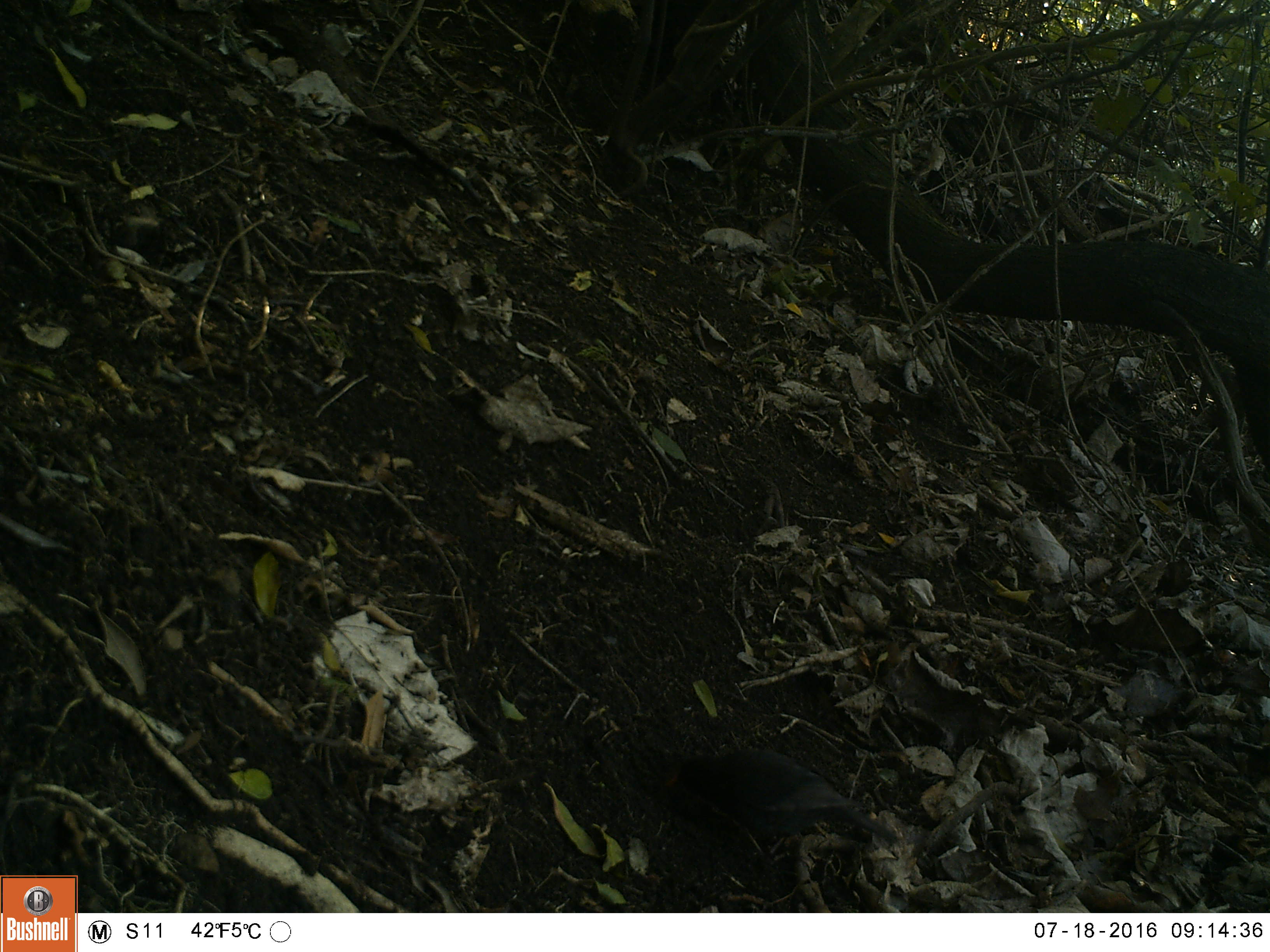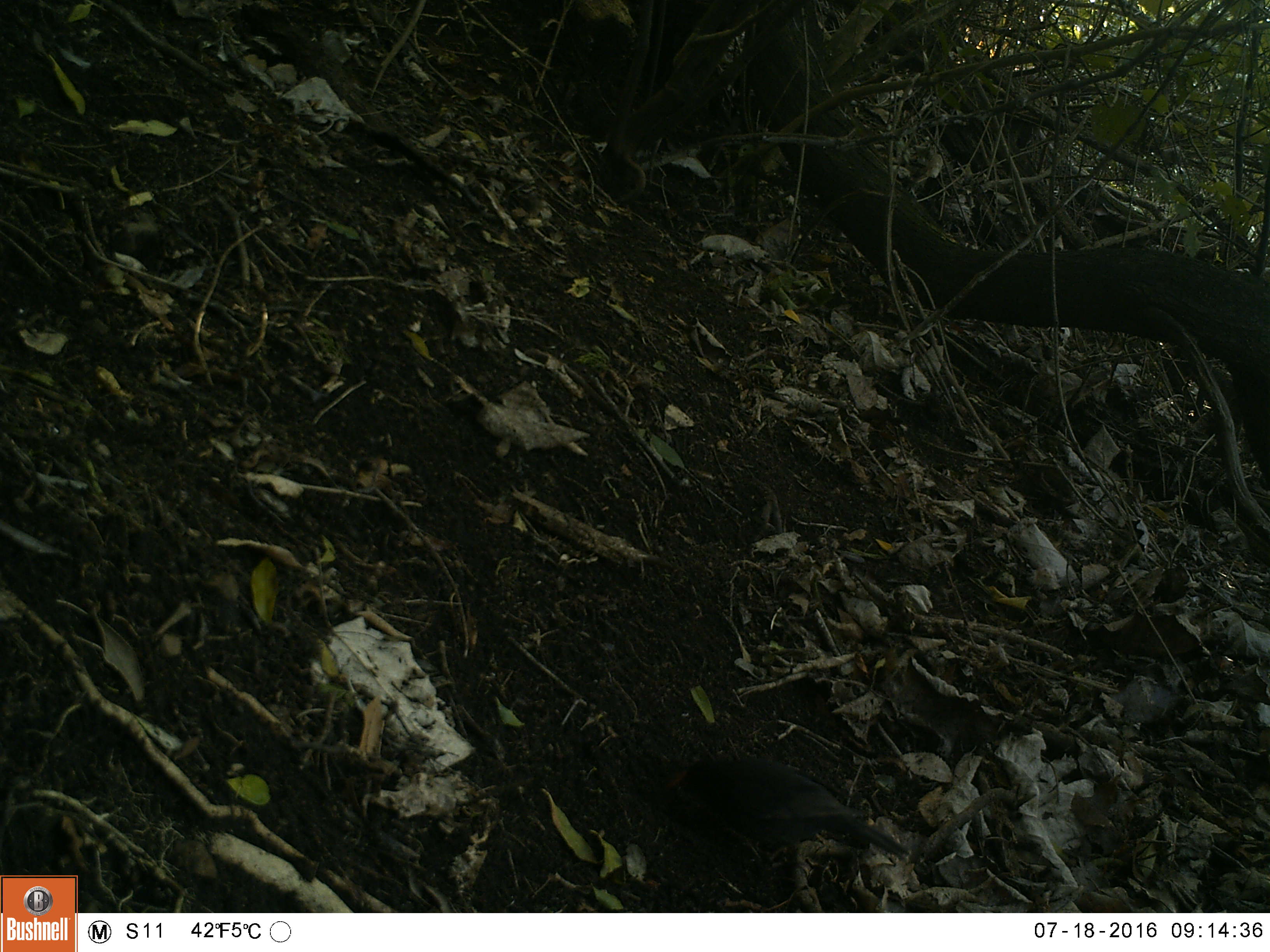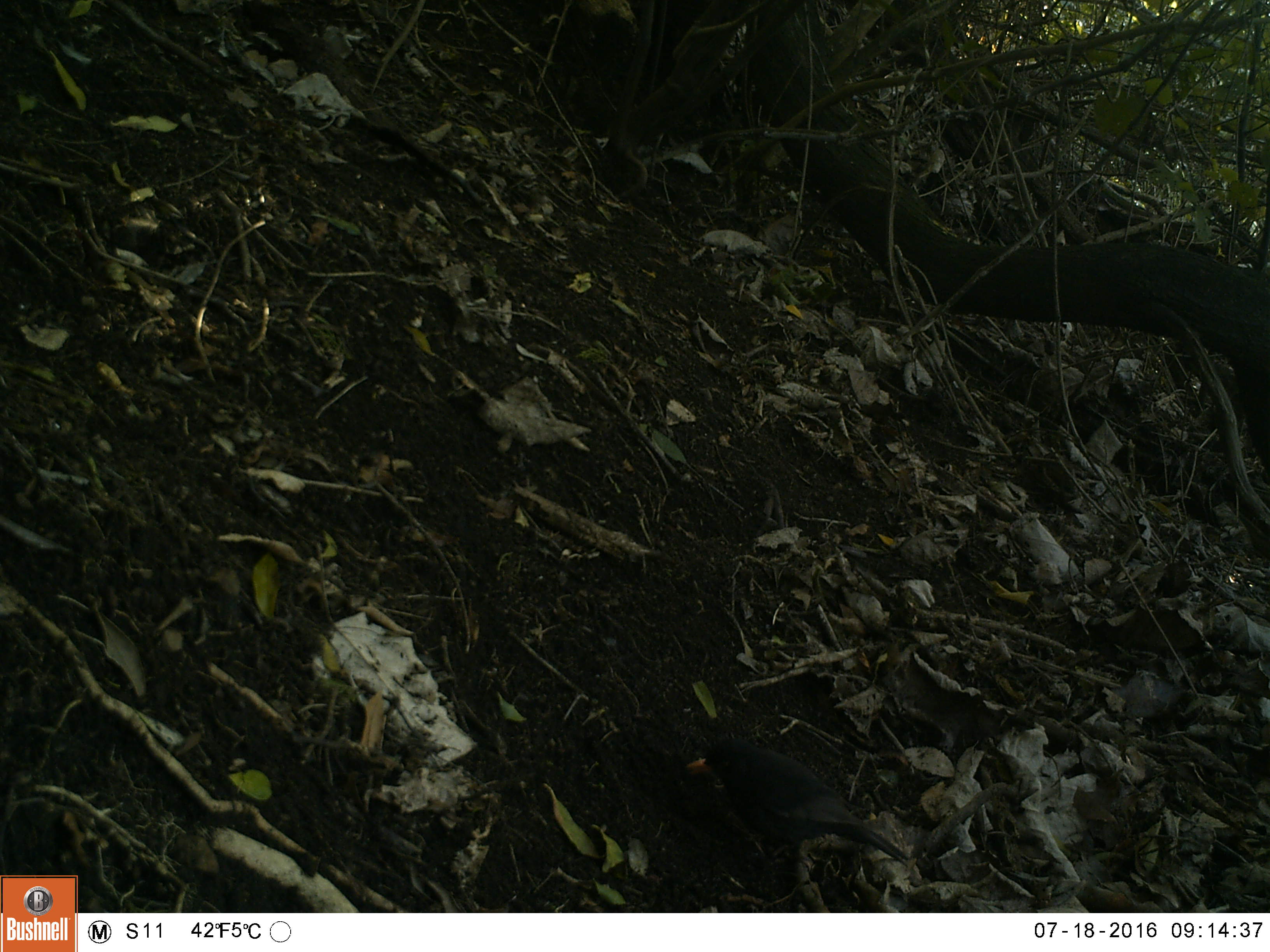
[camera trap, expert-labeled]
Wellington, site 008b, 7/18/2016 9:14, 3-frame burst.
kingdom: Animalia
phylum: Chordata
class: Aves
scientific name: Aves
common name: bird